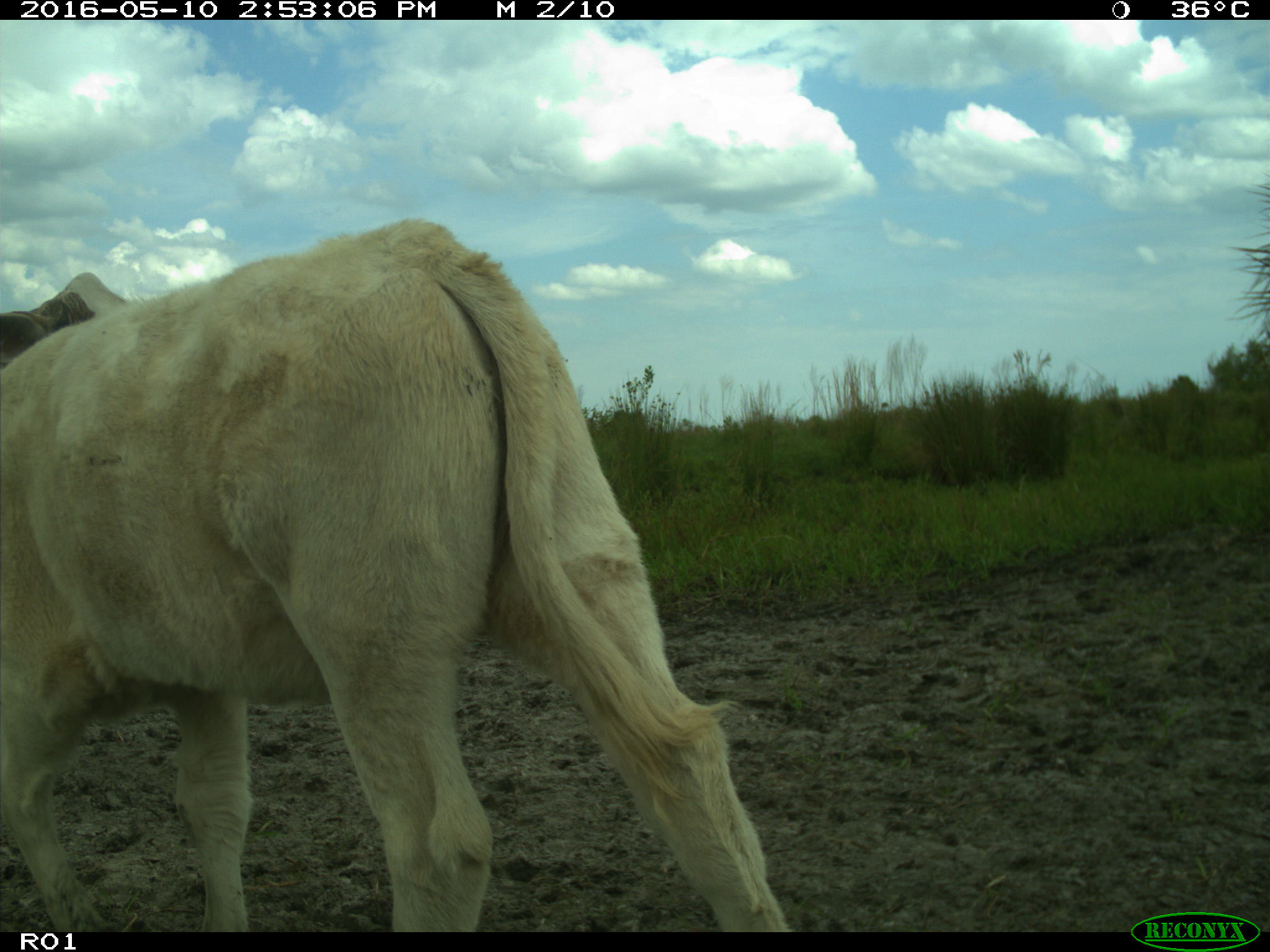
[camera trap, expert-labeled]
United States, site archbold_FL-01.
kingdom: Animalia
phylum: Chordata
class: Mammalia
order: Artiodactyla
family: Bovidae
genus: Bos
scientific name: Bos taurus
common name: domestic cow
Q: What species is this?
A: Bos taurus (domestic cow).